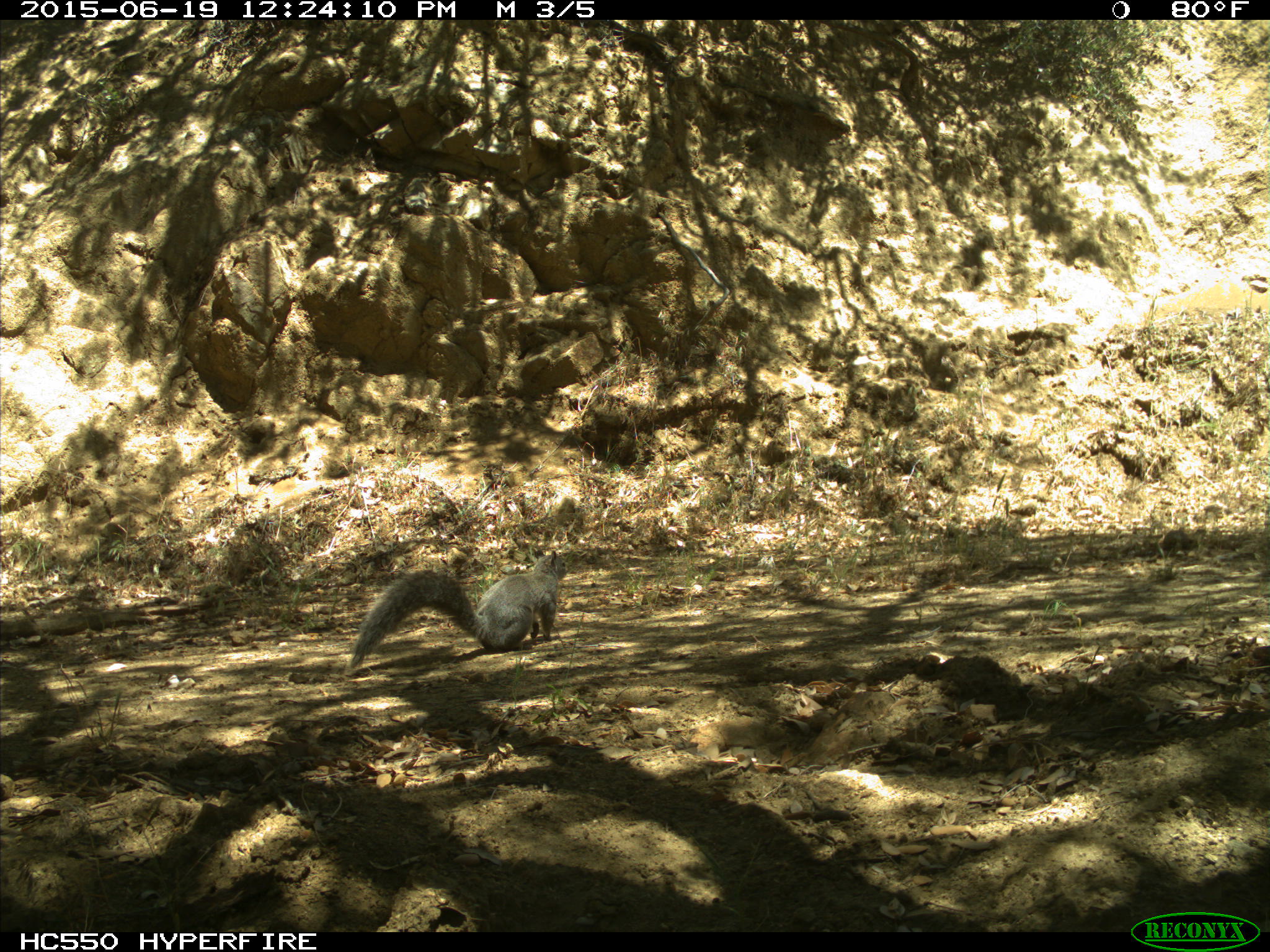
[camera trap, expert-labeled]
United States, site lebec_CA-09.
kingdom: Animalia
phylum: Chordata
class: Mammalia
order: Rodentia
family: Sciuridae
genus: Sciurus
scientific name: Sciurus carolinensis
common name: eastern gray squirrel